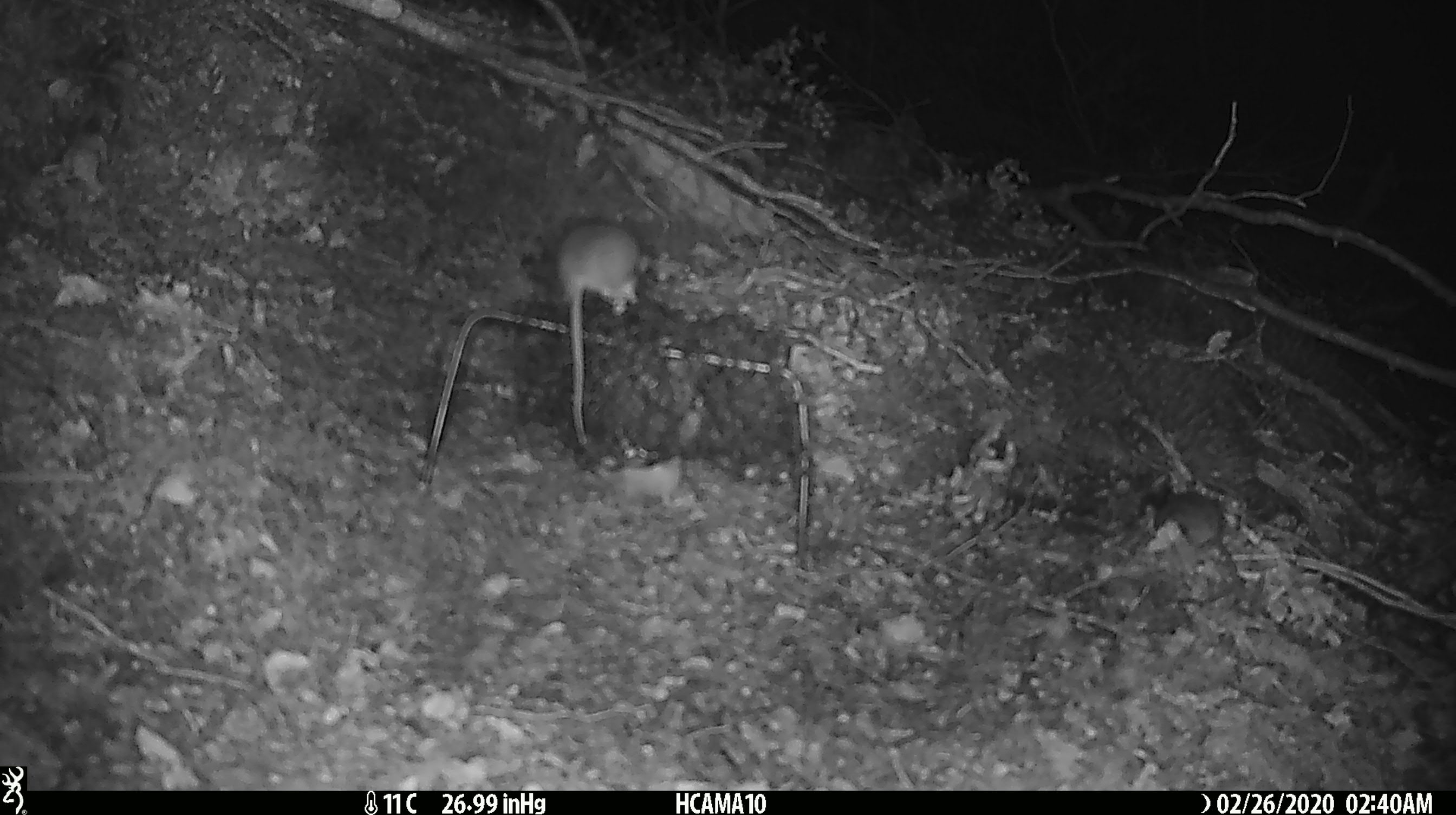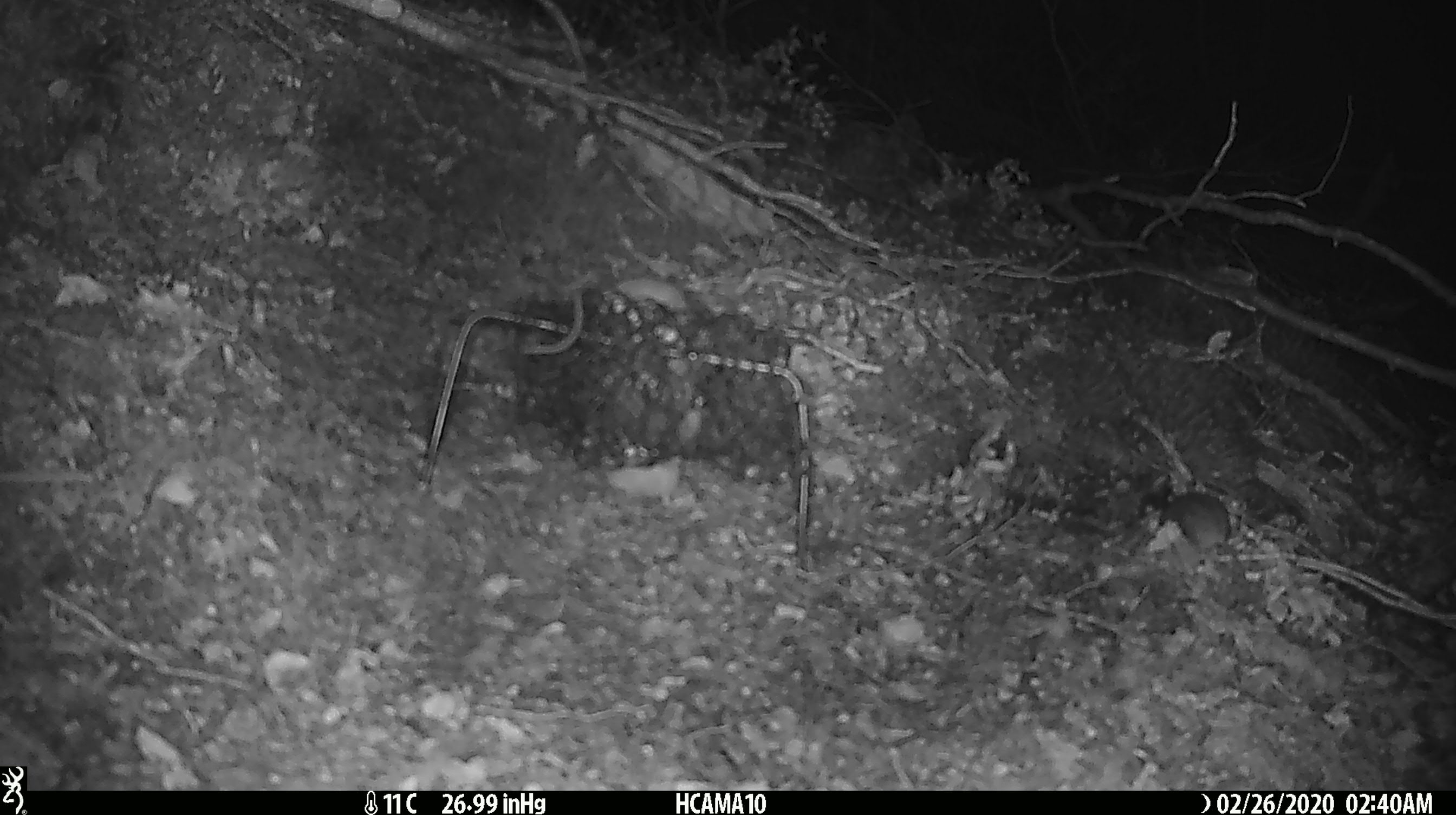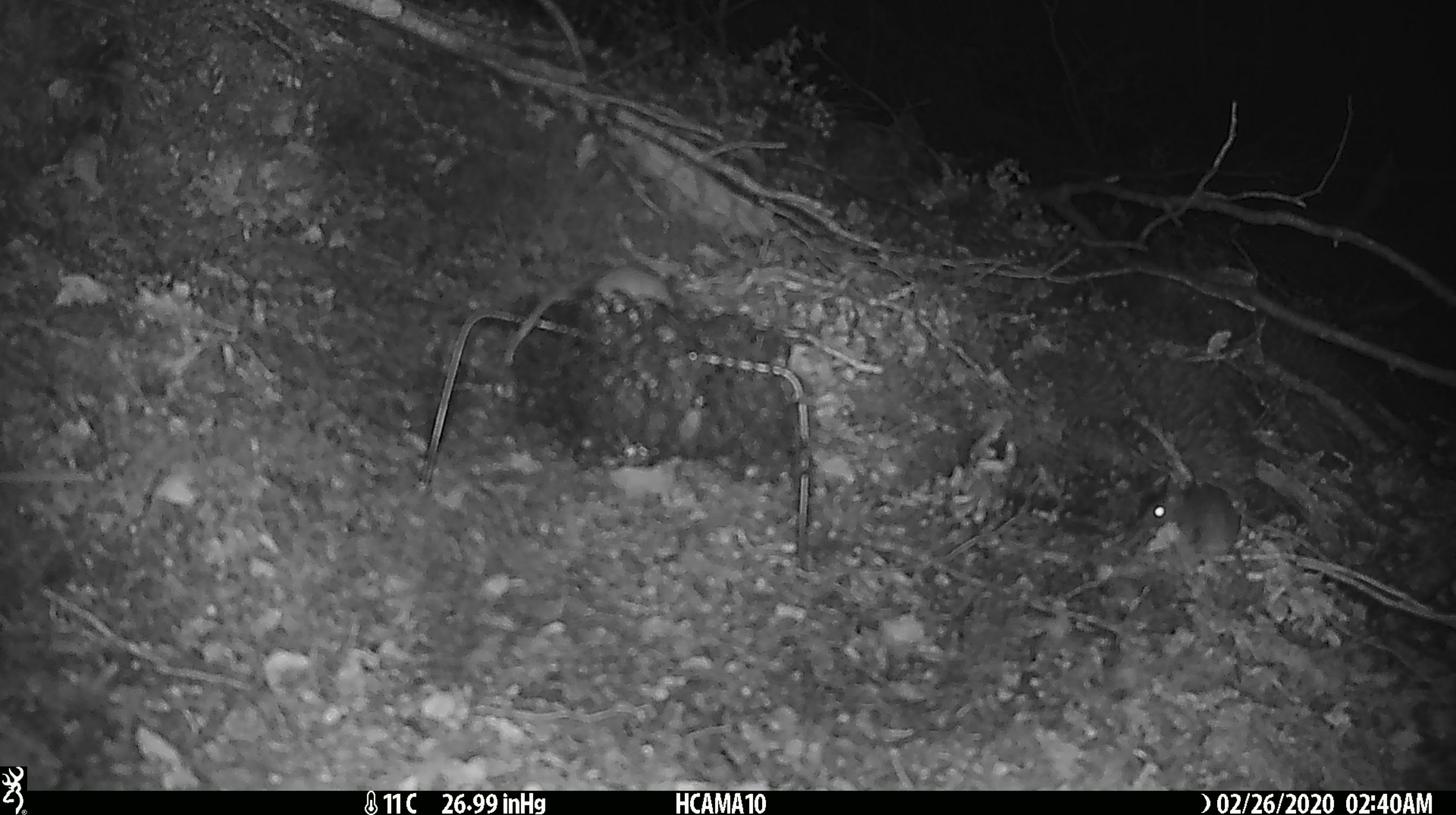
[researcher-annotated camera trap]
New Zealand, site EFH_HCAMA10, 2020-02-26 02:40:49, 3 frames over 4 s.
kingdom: Animalia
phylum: Chordata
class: Mammalia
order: Rodentia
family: Muridae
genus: Mus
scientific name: Mus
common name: mouse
Mouse (Mus).